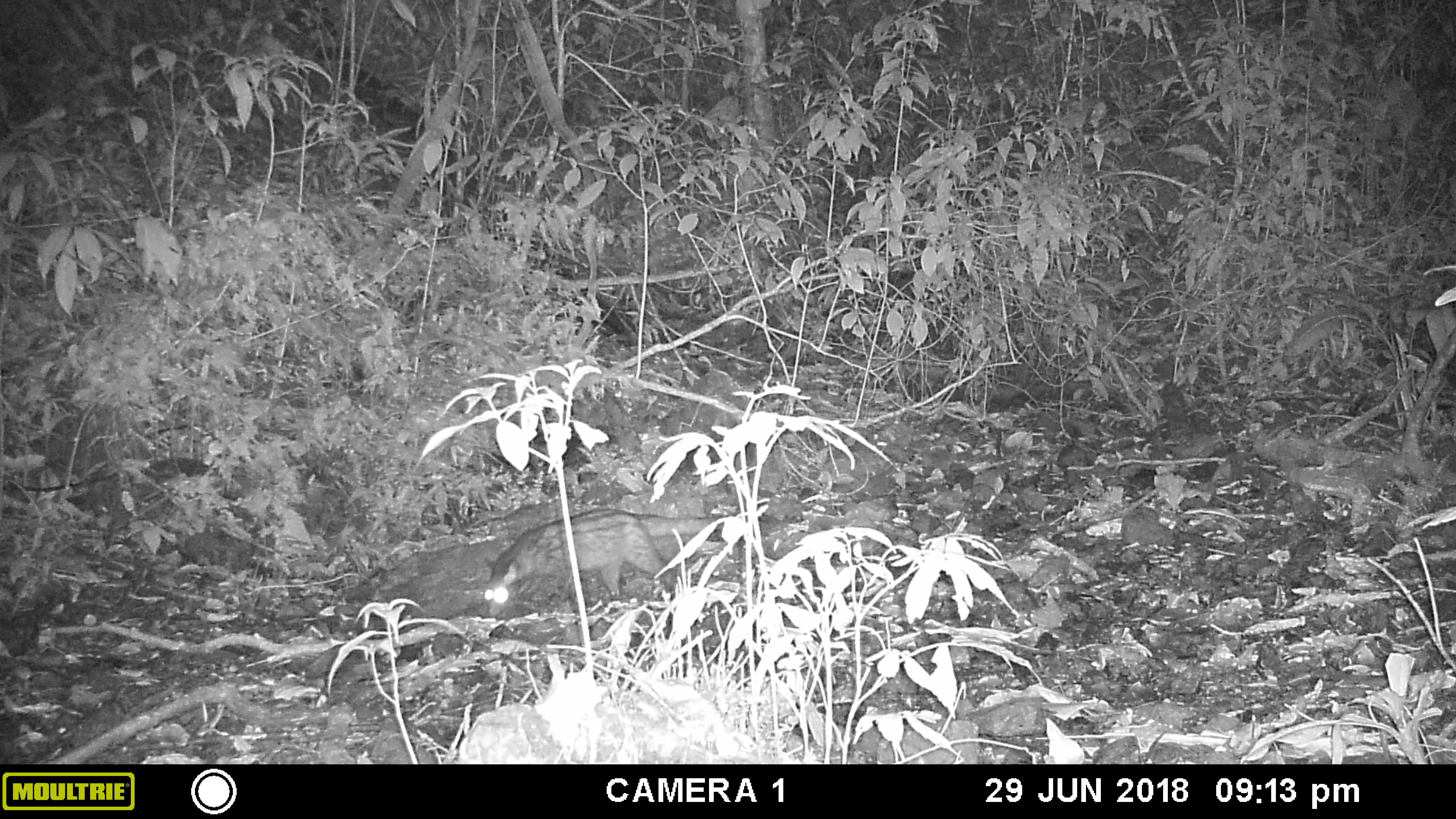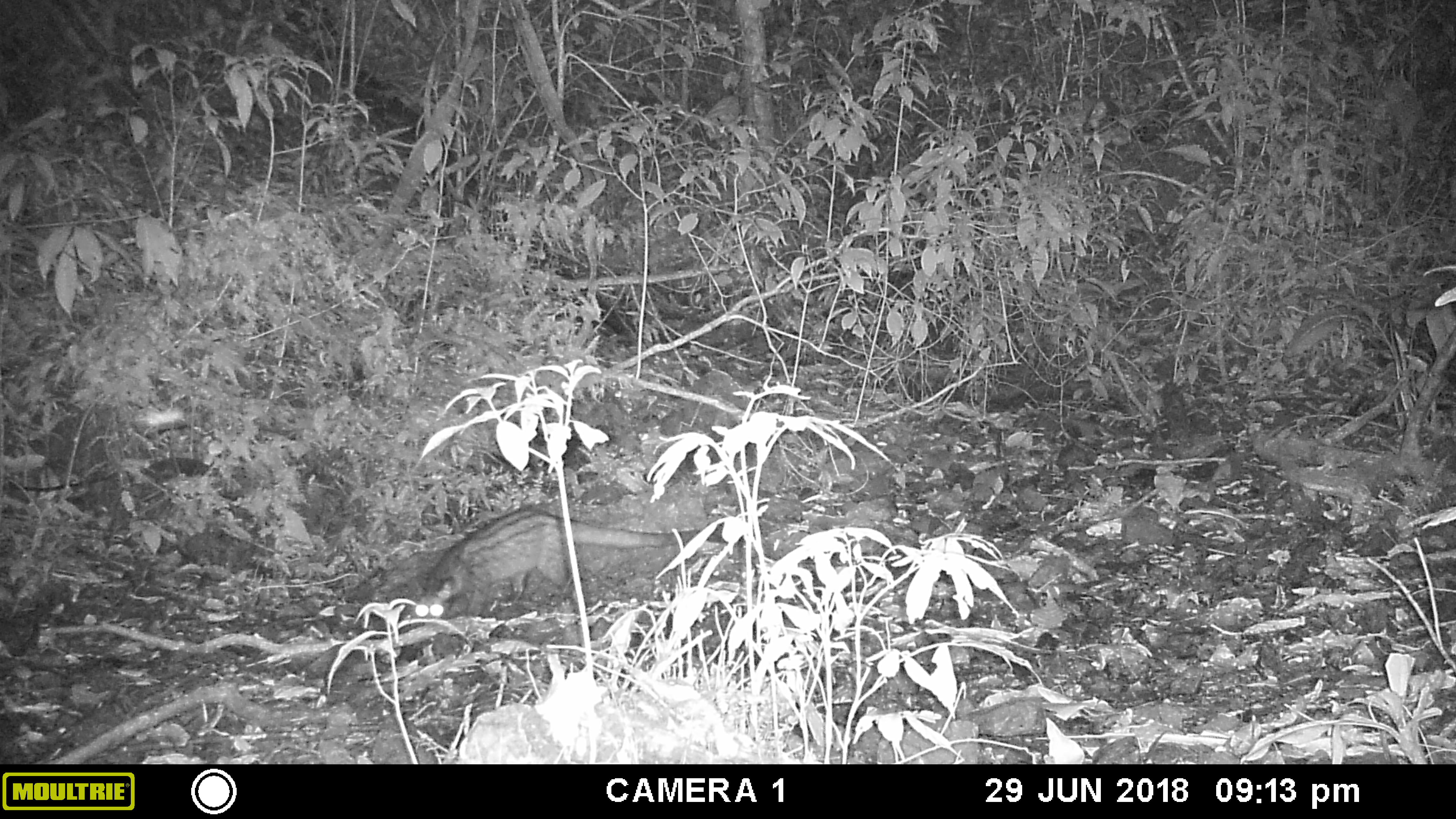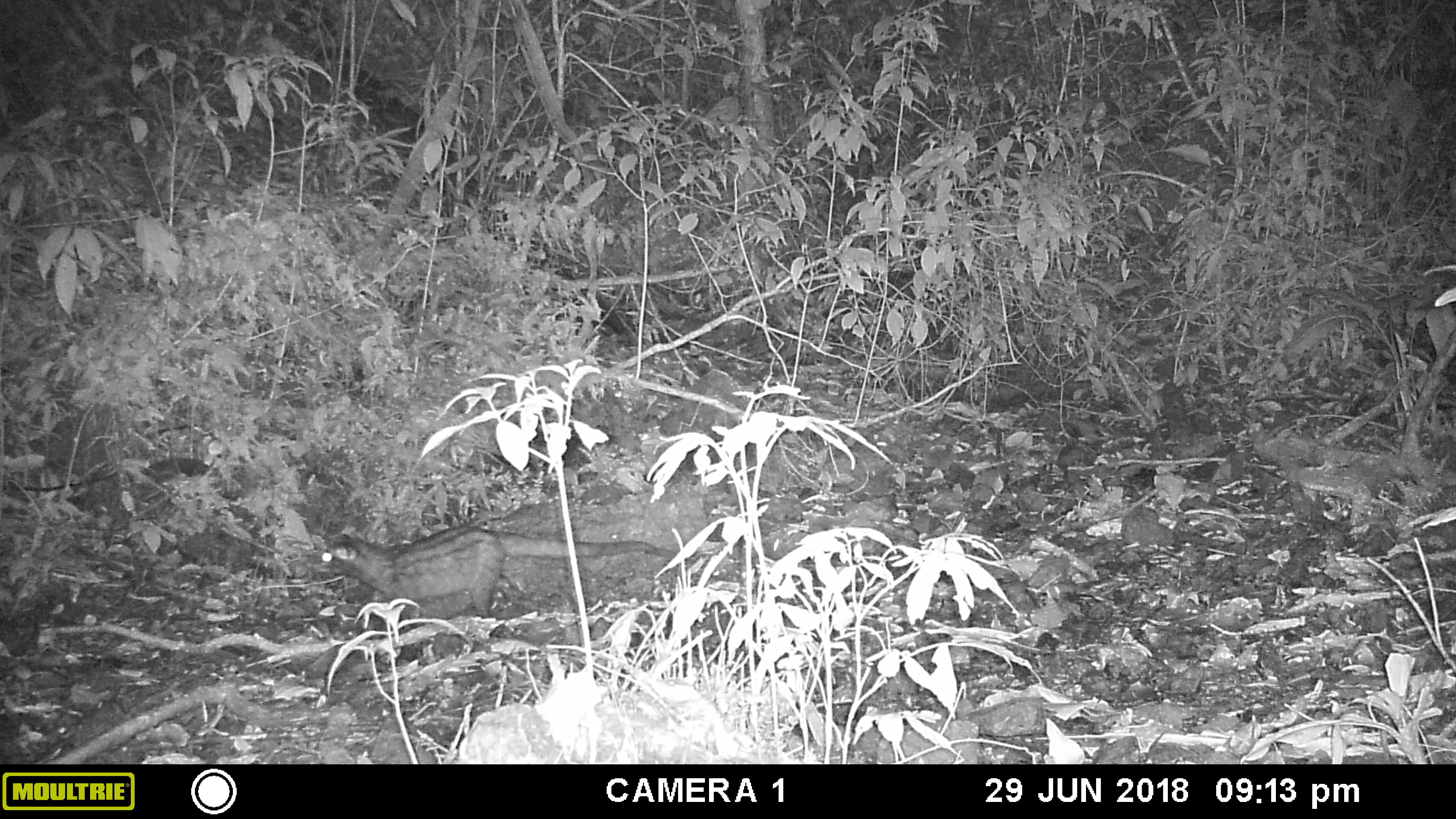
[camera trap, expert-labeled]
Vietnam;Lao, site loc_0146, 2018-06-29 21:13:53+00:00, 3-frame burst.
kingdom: Animalia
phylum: Chordata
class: Mammalia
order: Carnivora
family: Viverridae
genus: Paradoxurus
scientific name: Paradoxurus hermaphroditus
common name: common palm civet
Common palm civet (Paradoxurus hermaphroditus). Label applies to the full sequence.